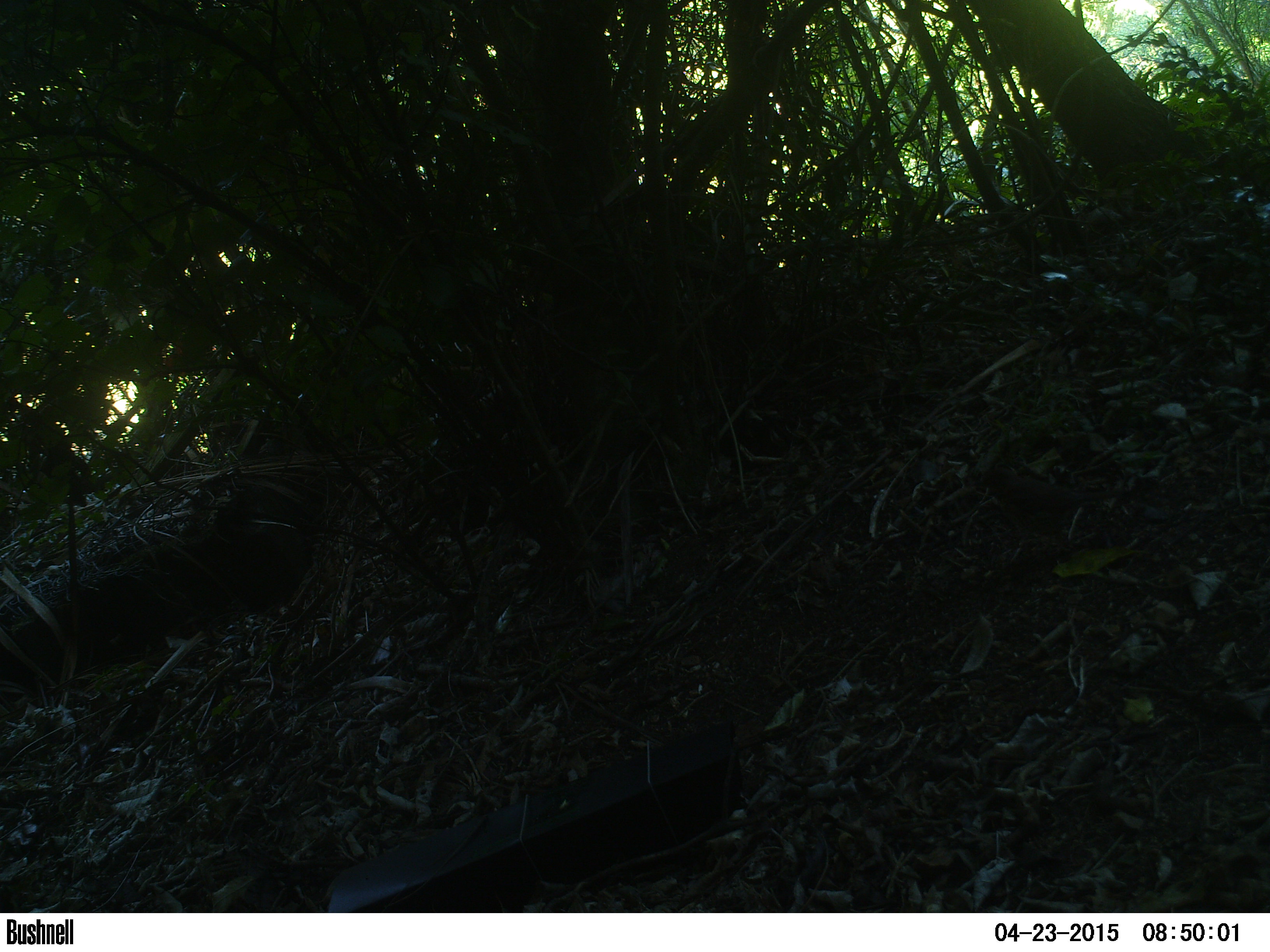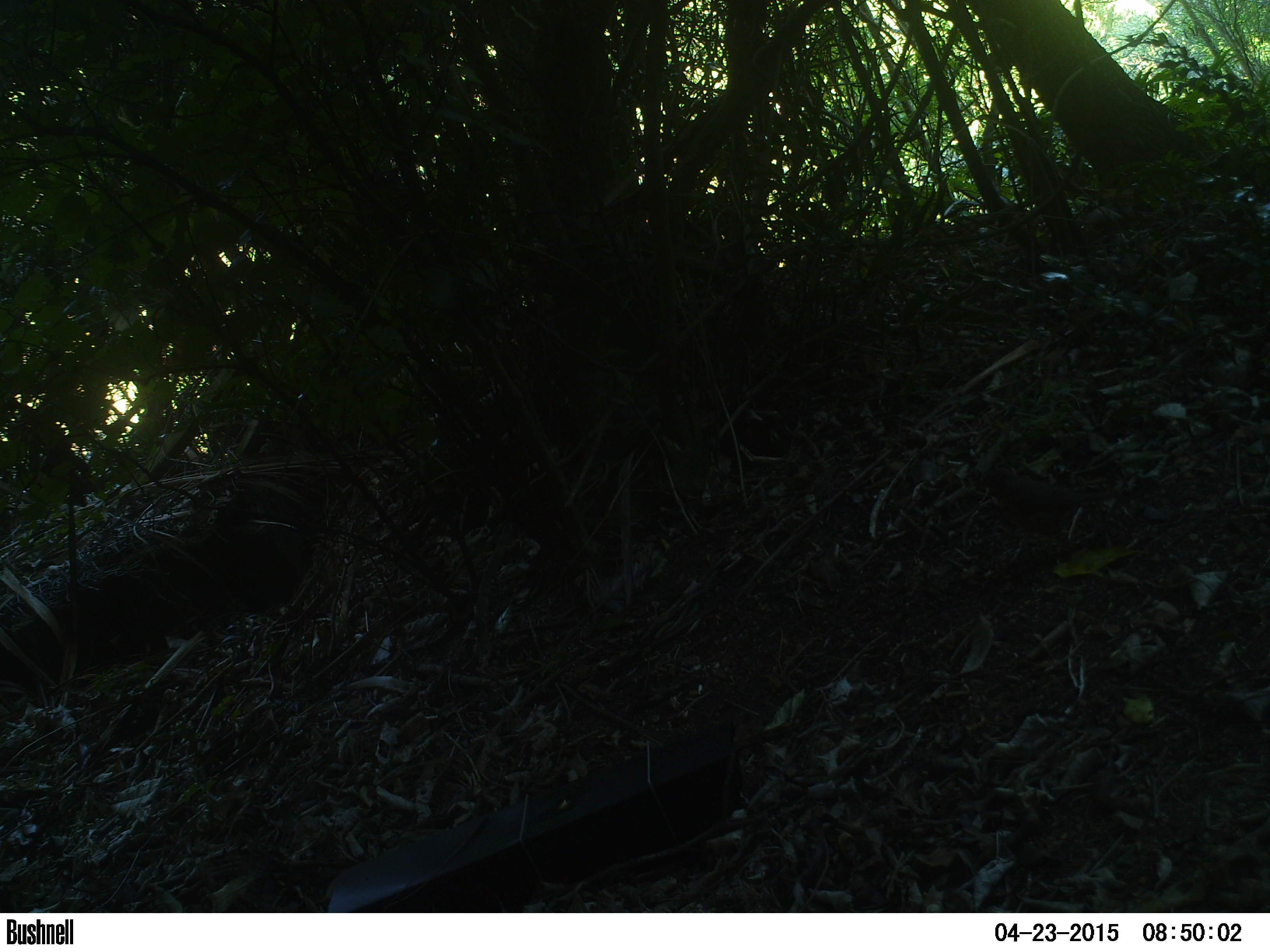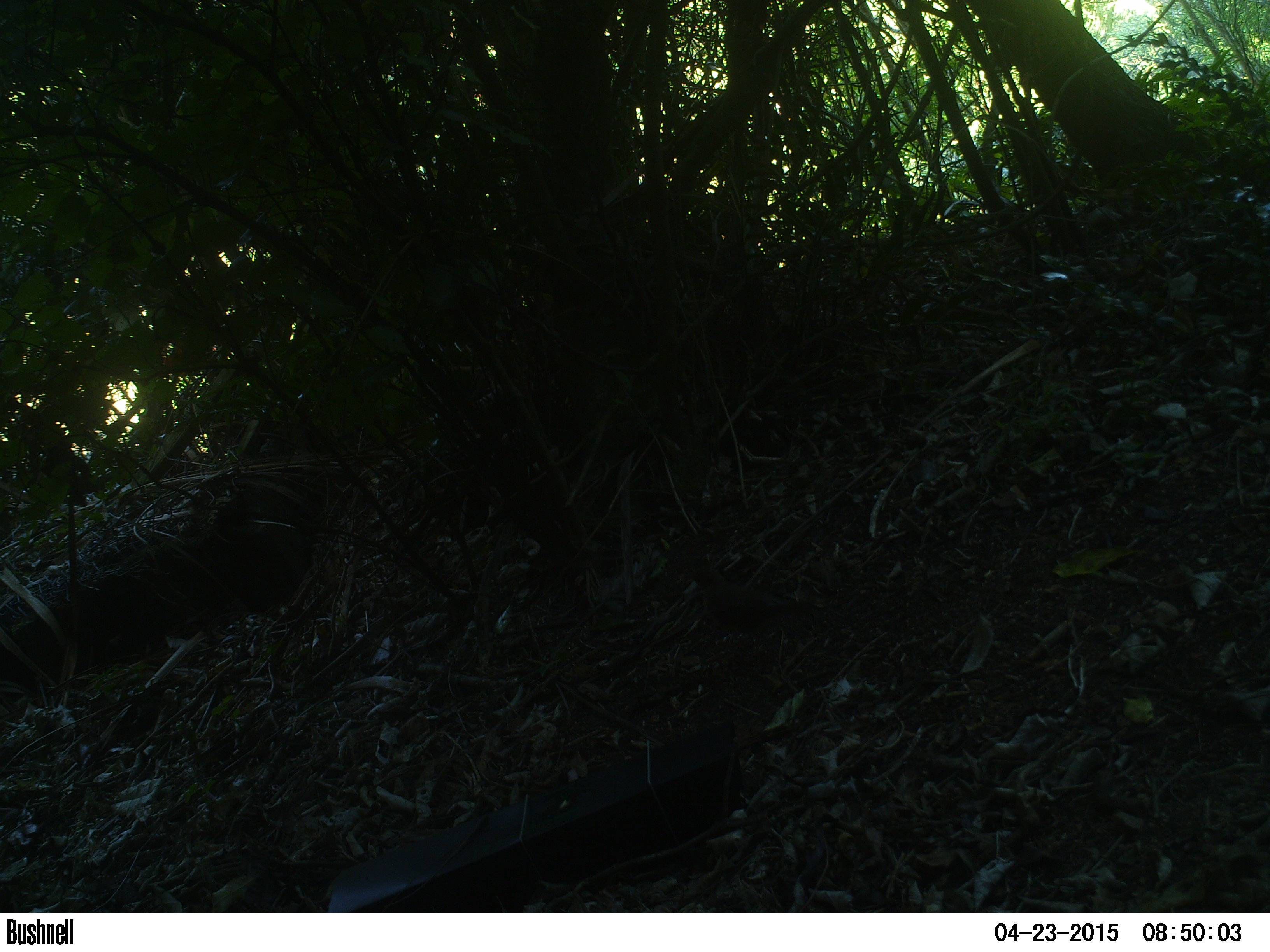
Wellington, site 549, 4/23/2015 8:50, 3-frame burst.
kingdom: Animalia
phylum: Chordata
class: Aves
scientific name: Aves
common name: bird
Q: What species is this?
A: Bird (Aves).